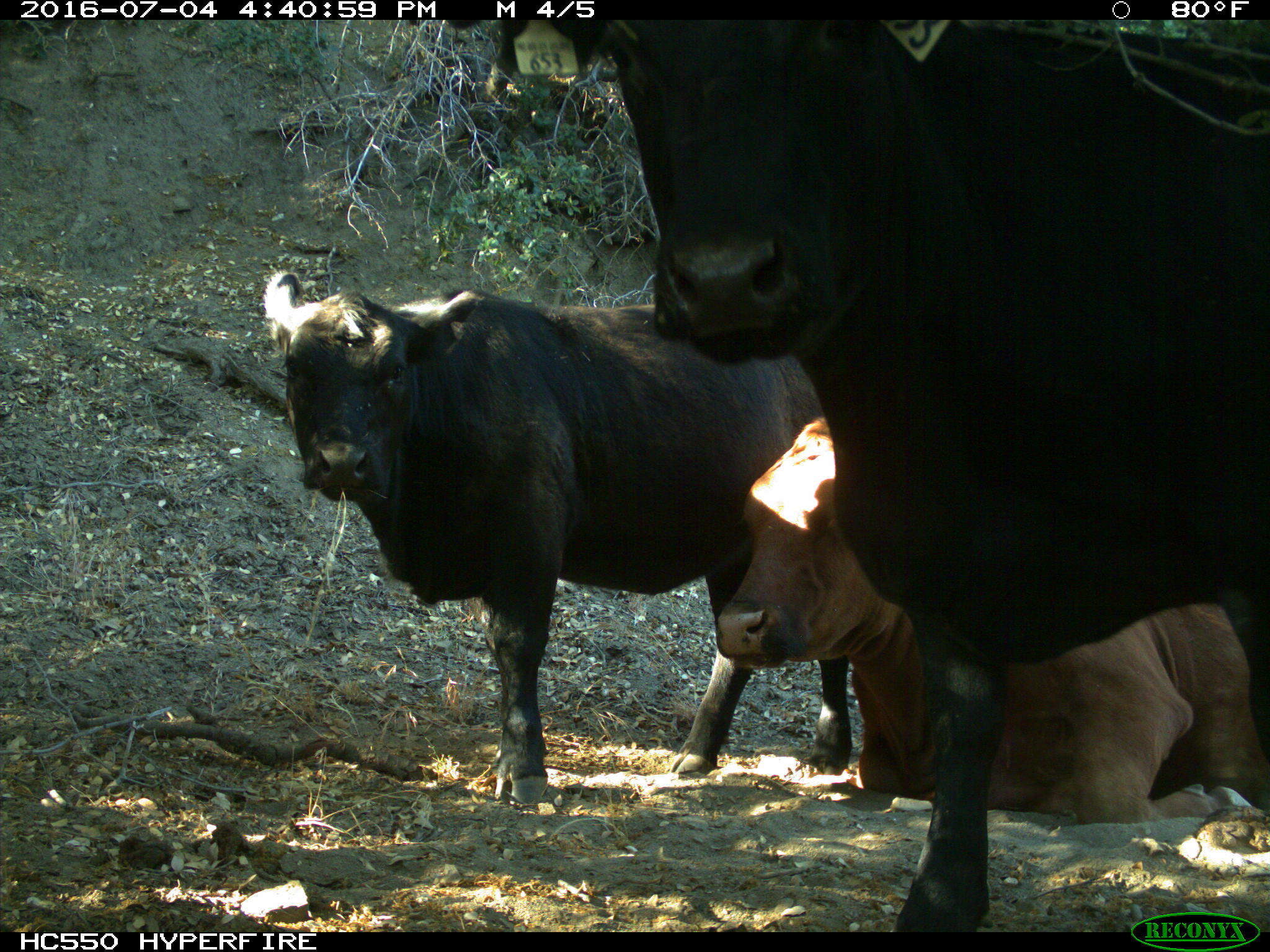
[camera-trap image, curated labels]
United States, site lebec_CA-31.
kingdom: Animalia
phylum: Chordata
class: Mammalia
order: Artiodactyla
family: Bovidae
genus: Bos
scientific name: Bos taurus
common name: domestic cow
Bos taurus (domestic cow).